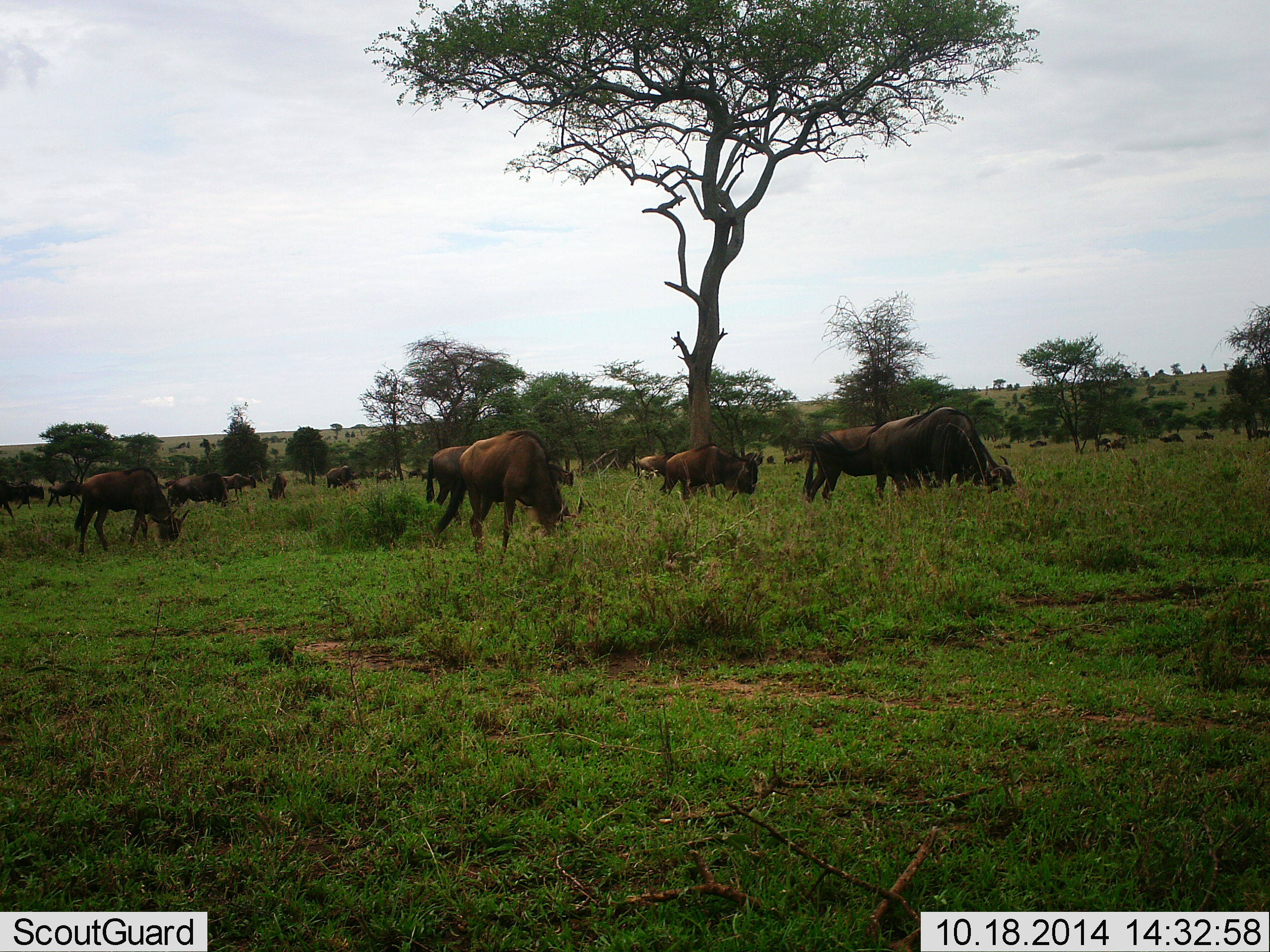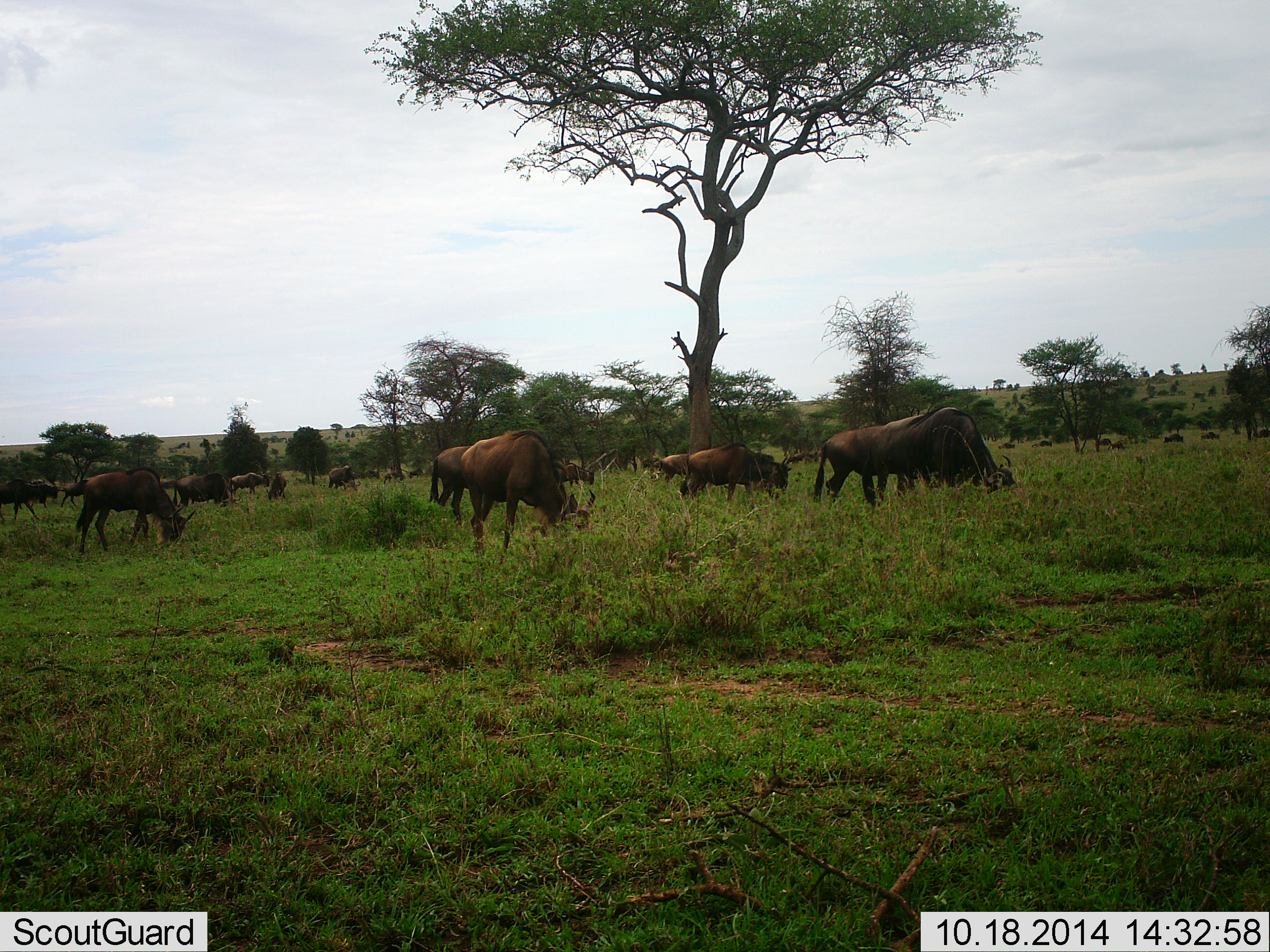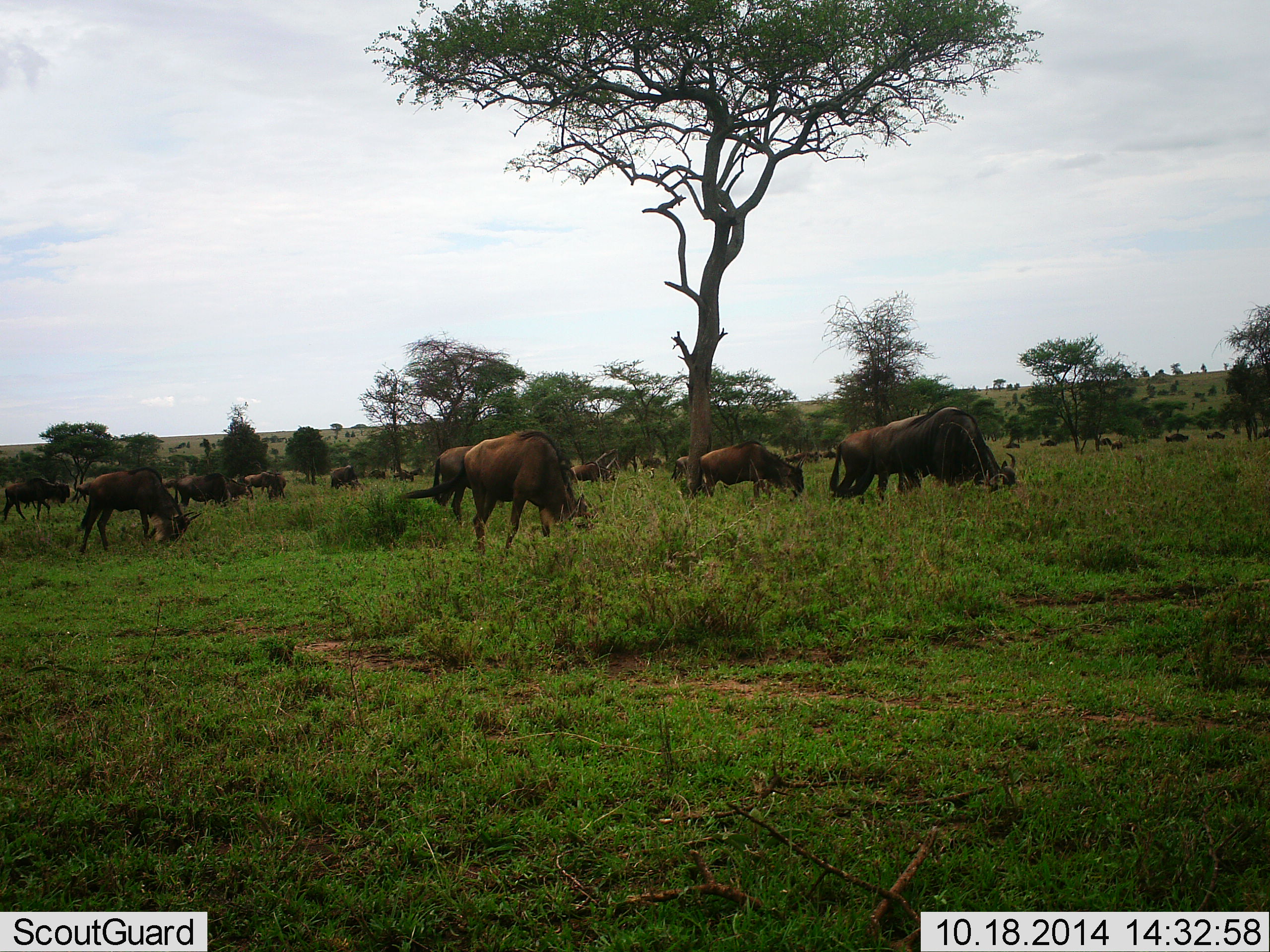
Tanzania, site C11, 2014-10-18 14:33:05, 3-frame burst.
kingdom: Animalia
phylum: Chordata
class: Mammalia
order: Artiodactyla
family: Bovidae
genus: Connochaetes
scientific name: Connochaetes taurinus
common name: blue wildebeest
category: wildebeest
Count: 11-50.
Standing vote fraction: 0%.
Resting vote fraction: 0%.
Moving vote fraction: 70%.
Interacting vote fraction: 0%.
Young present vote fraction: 0%.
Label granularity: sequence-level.